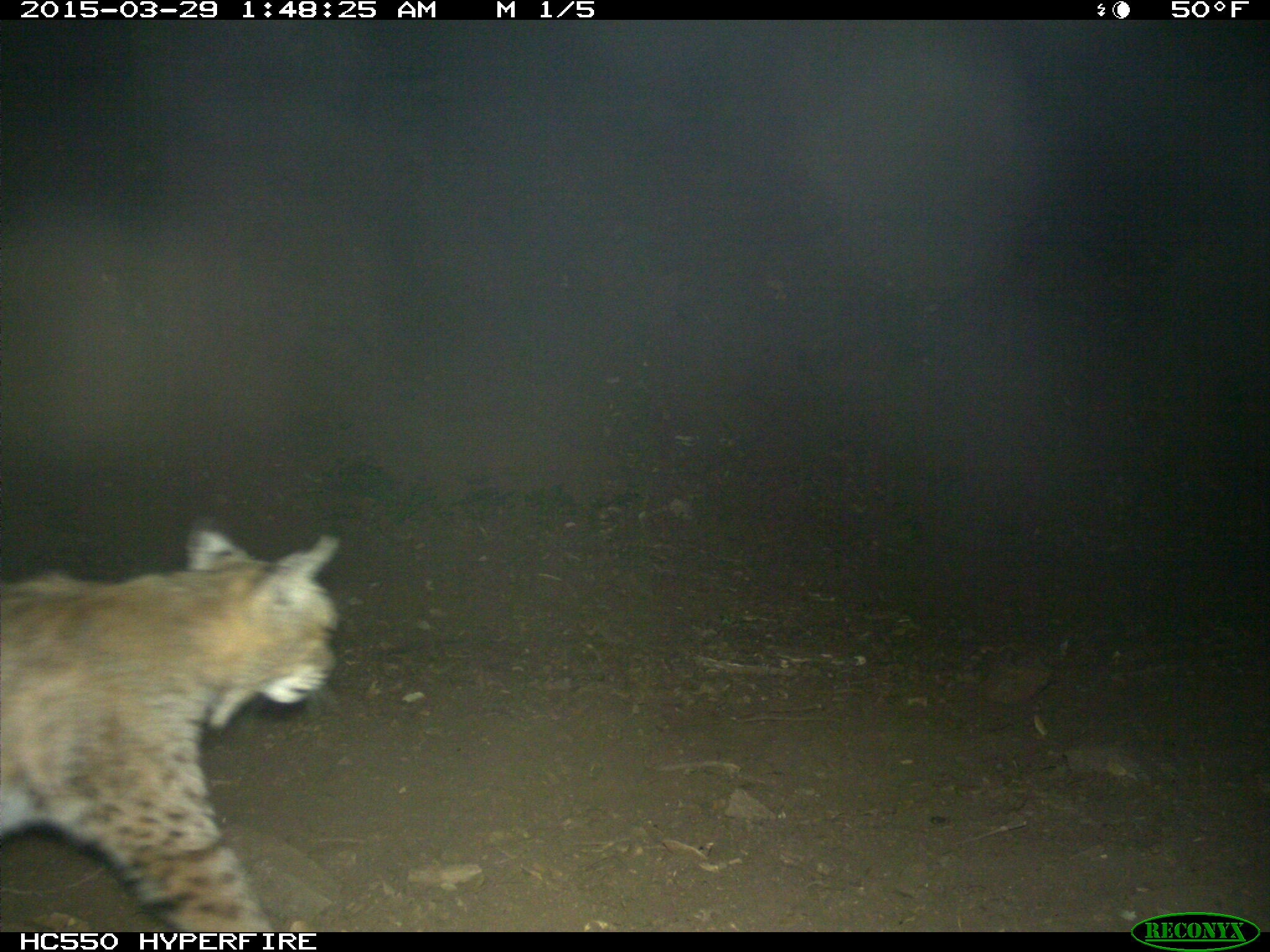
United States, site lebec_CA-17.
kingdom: Animalia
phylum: Chordata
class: Mammalia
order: Carnivora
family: Felidae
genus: Lynx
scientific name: Lynx rufus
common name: bobcat